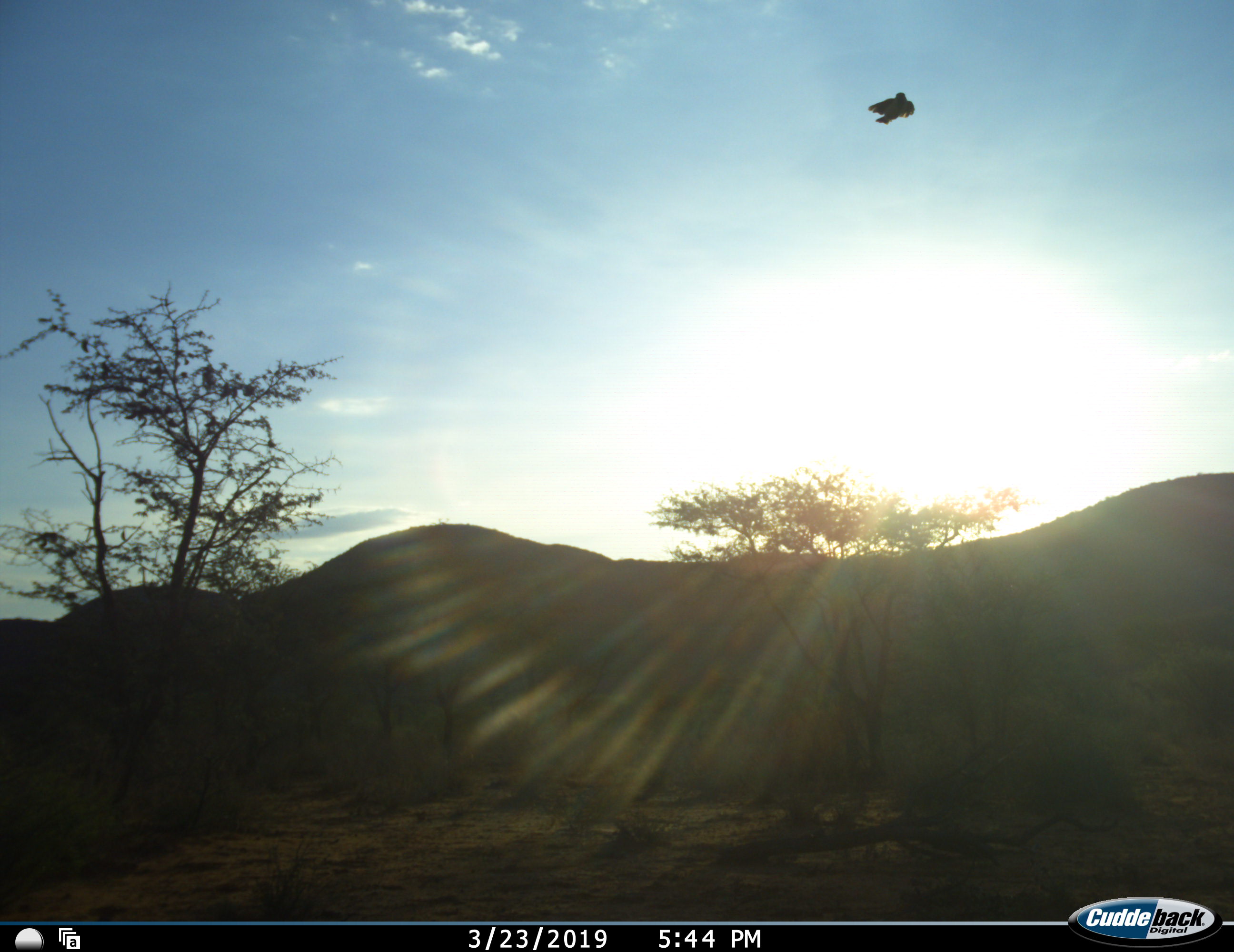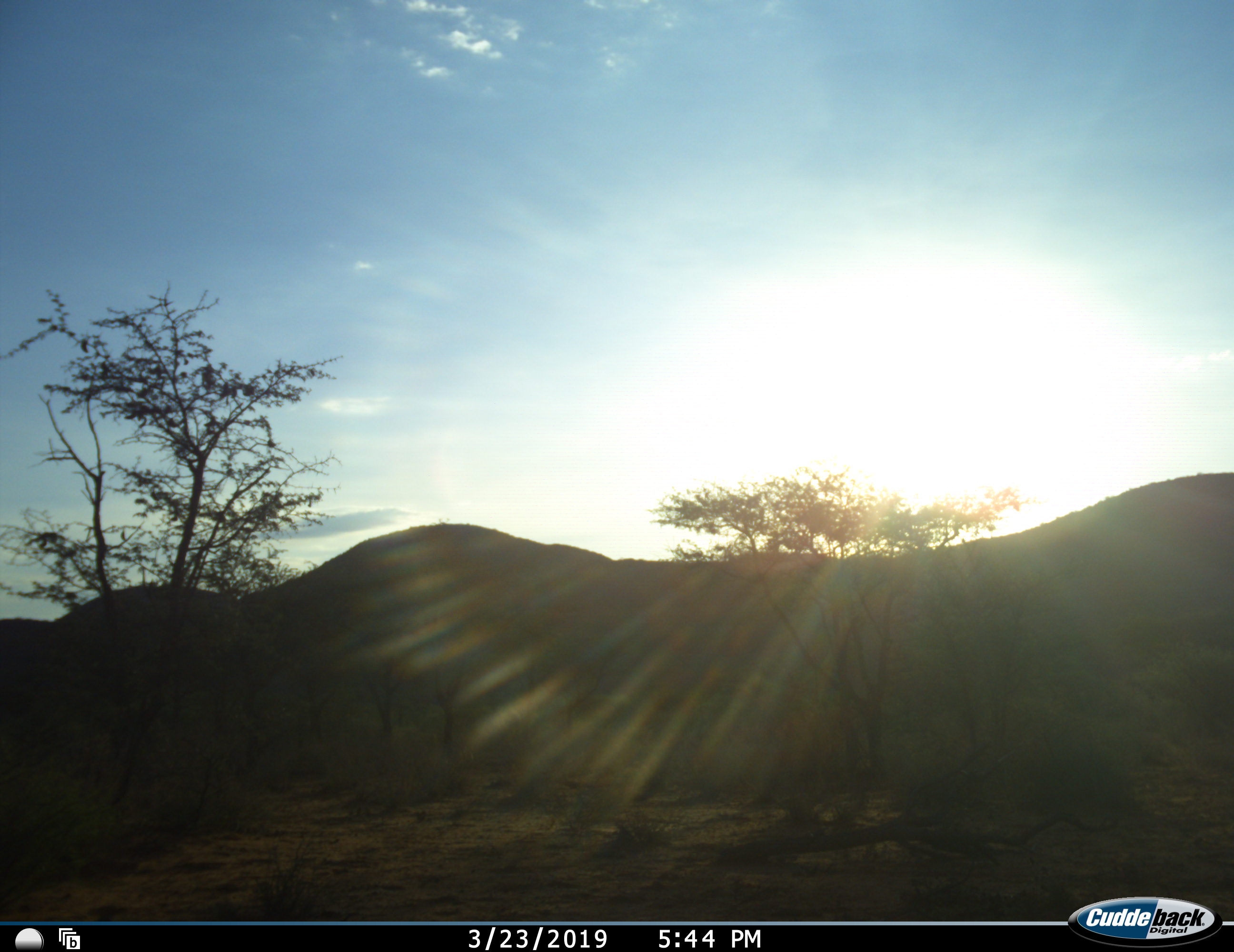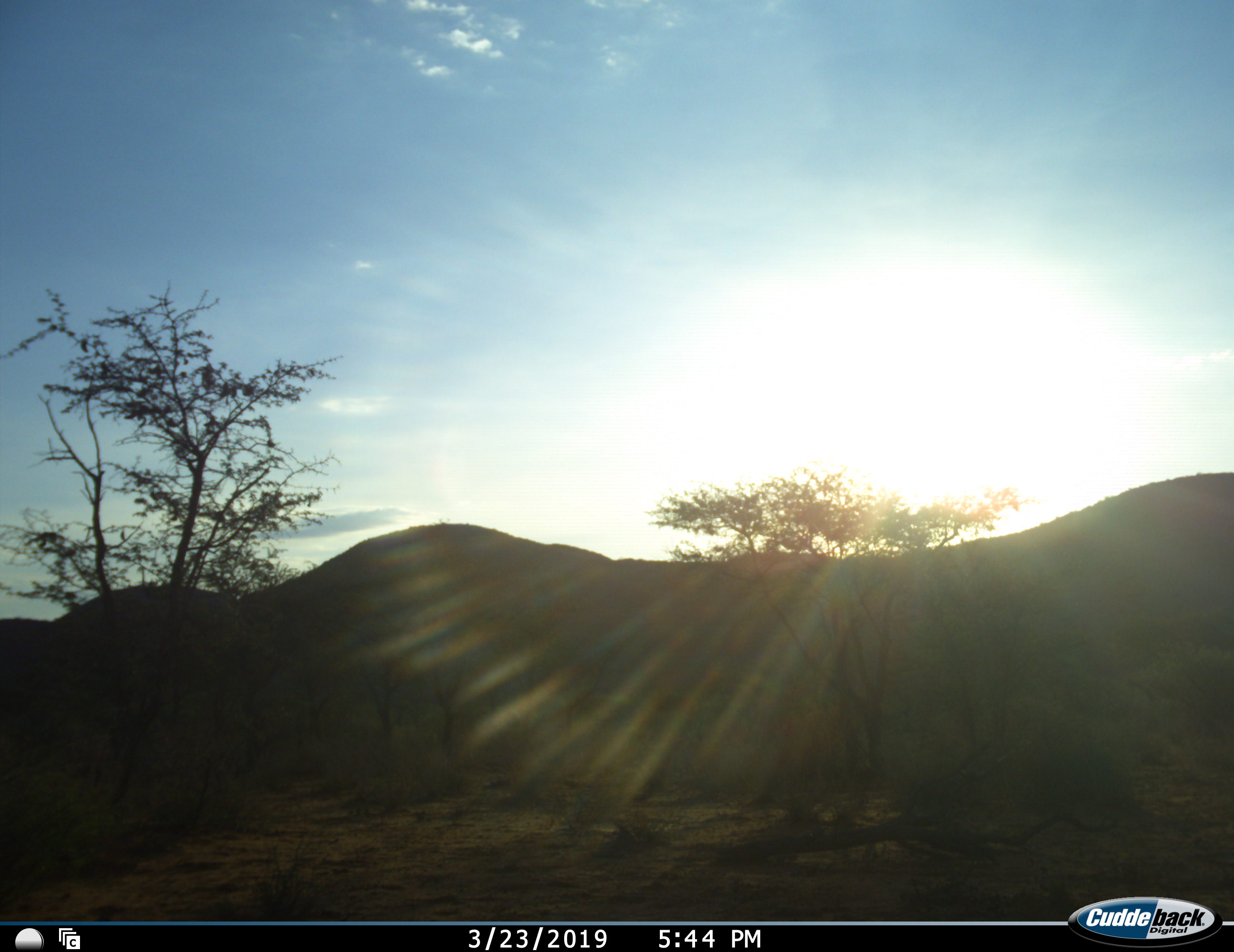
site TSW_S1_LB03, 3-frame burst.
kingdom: Animalia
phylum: Chordata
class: Aves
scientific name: Aves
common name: bird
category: birdother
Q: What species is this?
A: Birdother (bird) (Aves).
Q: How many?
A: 1.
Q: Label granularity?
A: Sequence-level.